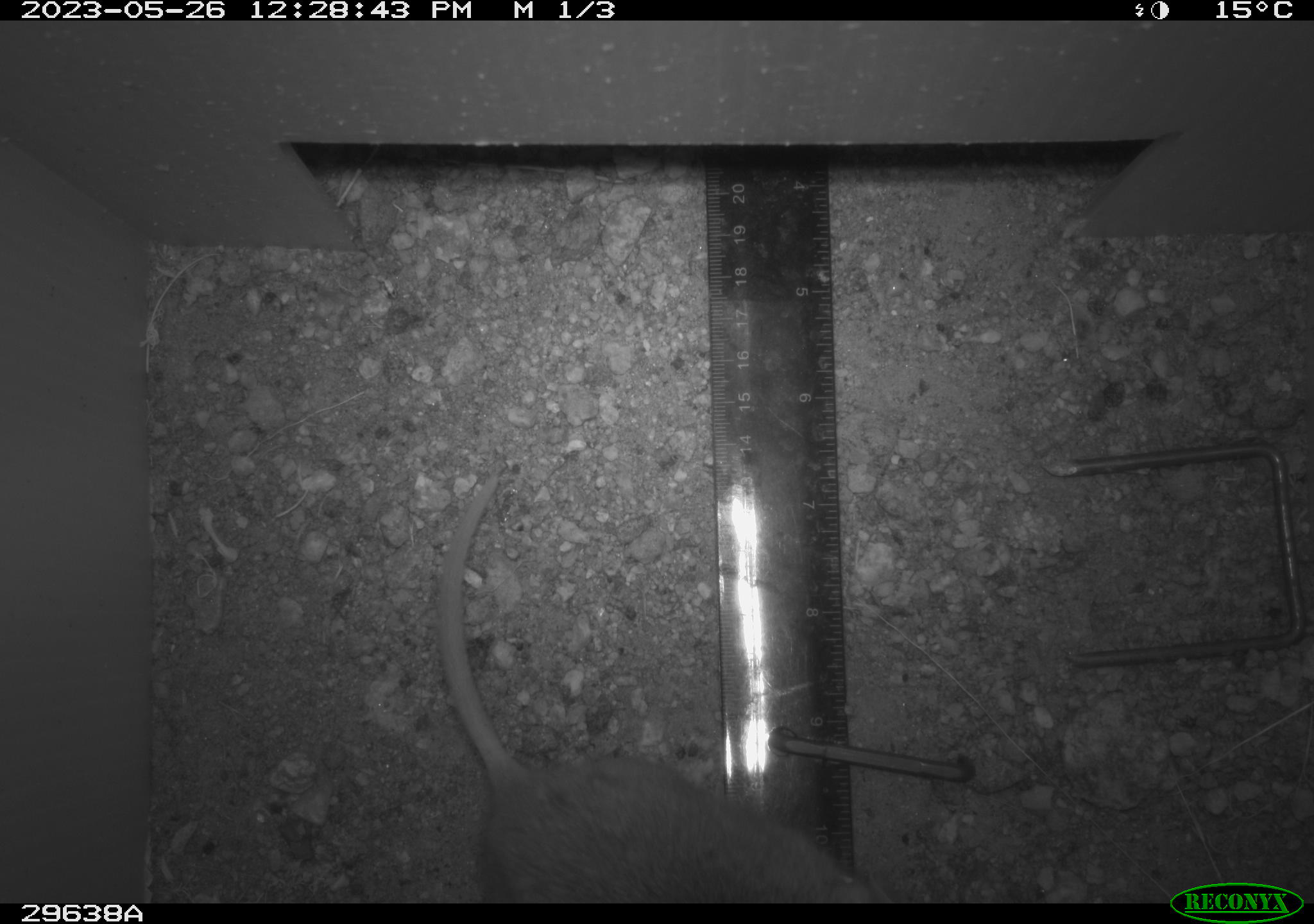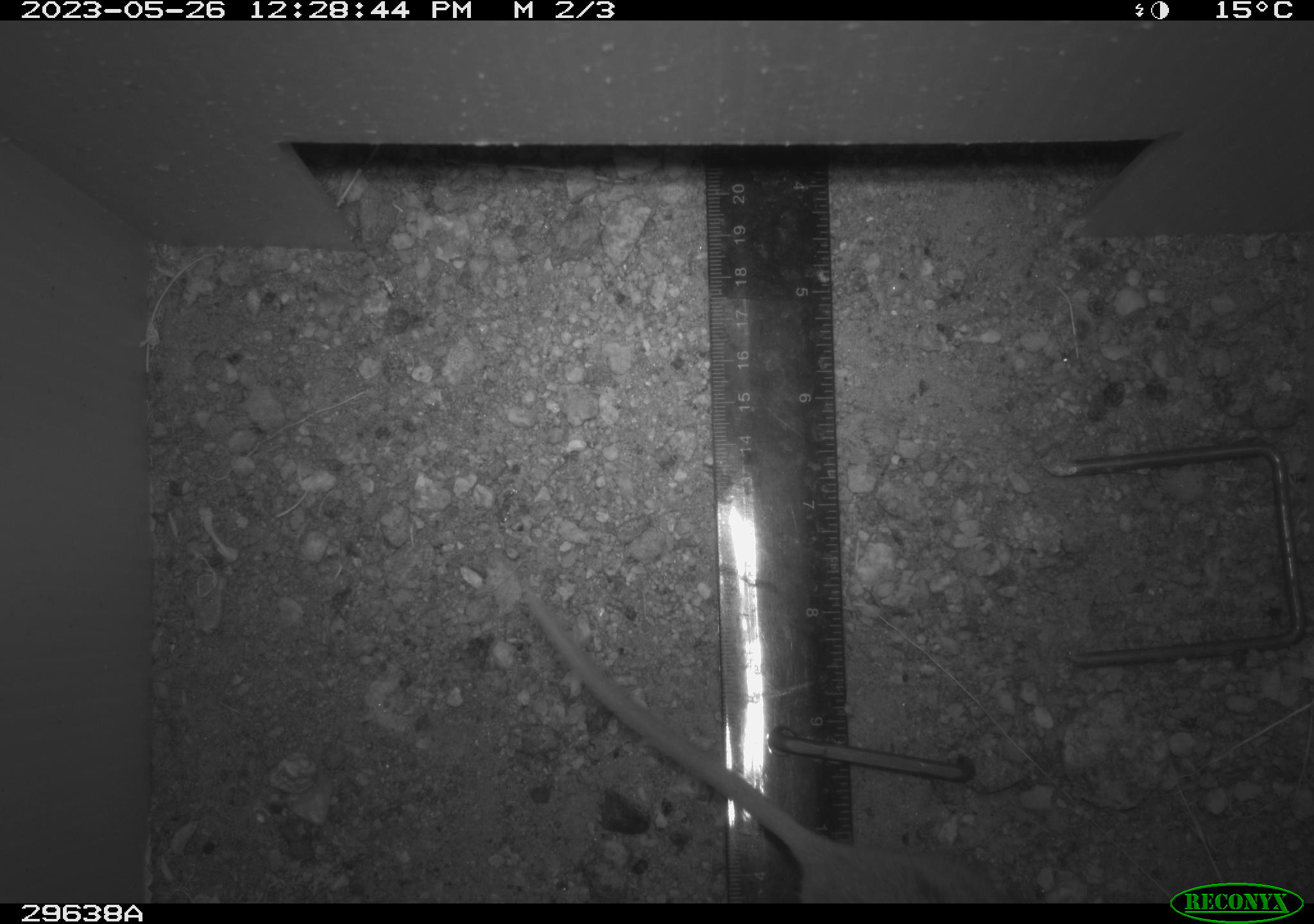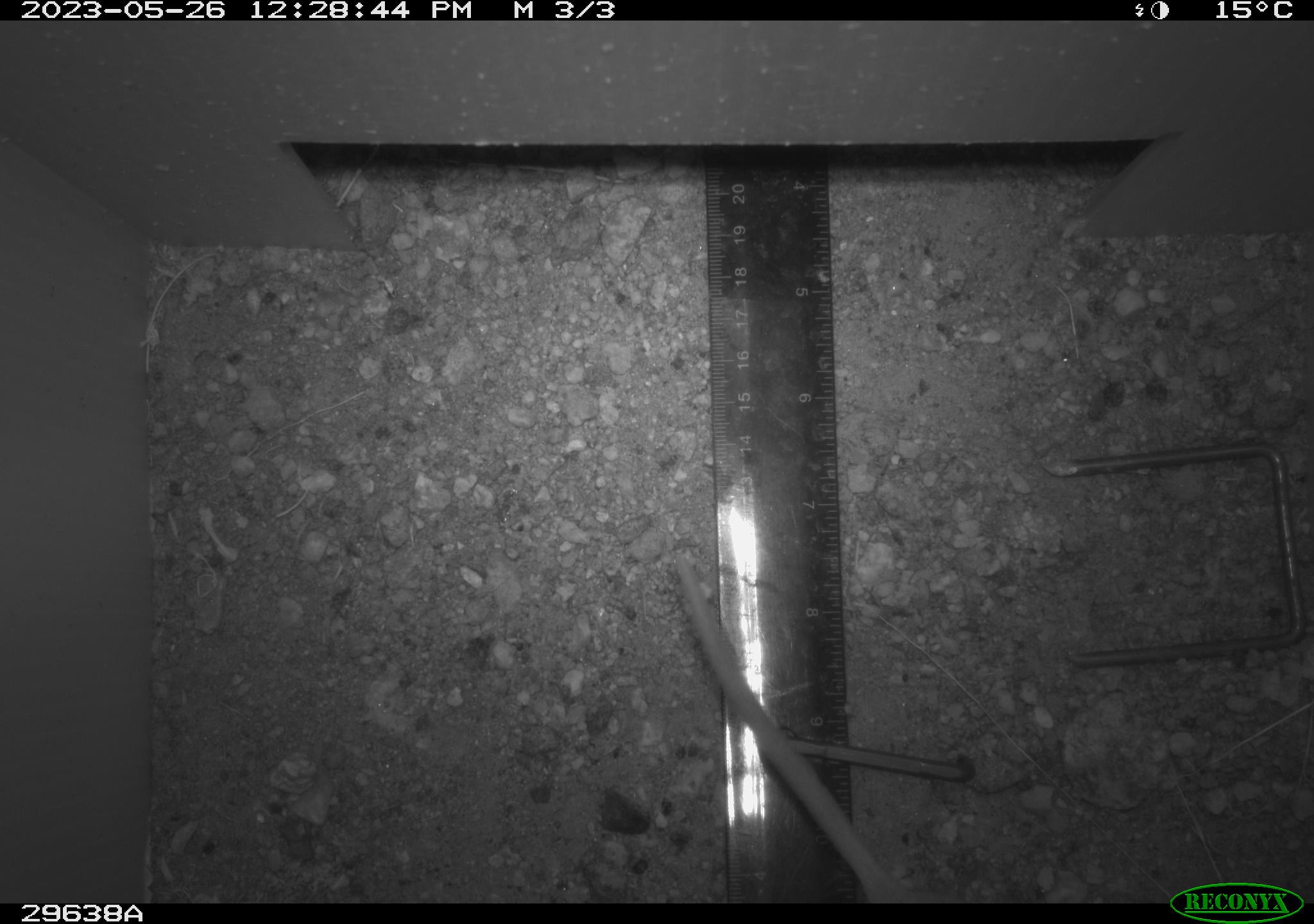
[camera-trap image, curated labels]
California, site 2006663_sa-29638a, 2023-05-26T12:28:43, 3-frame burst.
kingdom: Animalia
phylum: Chordata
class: Mammalia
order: Rodentia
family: Cricetidae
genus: Neotoma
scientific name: Neotoma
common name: pack rat or woodrat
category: neotoma species